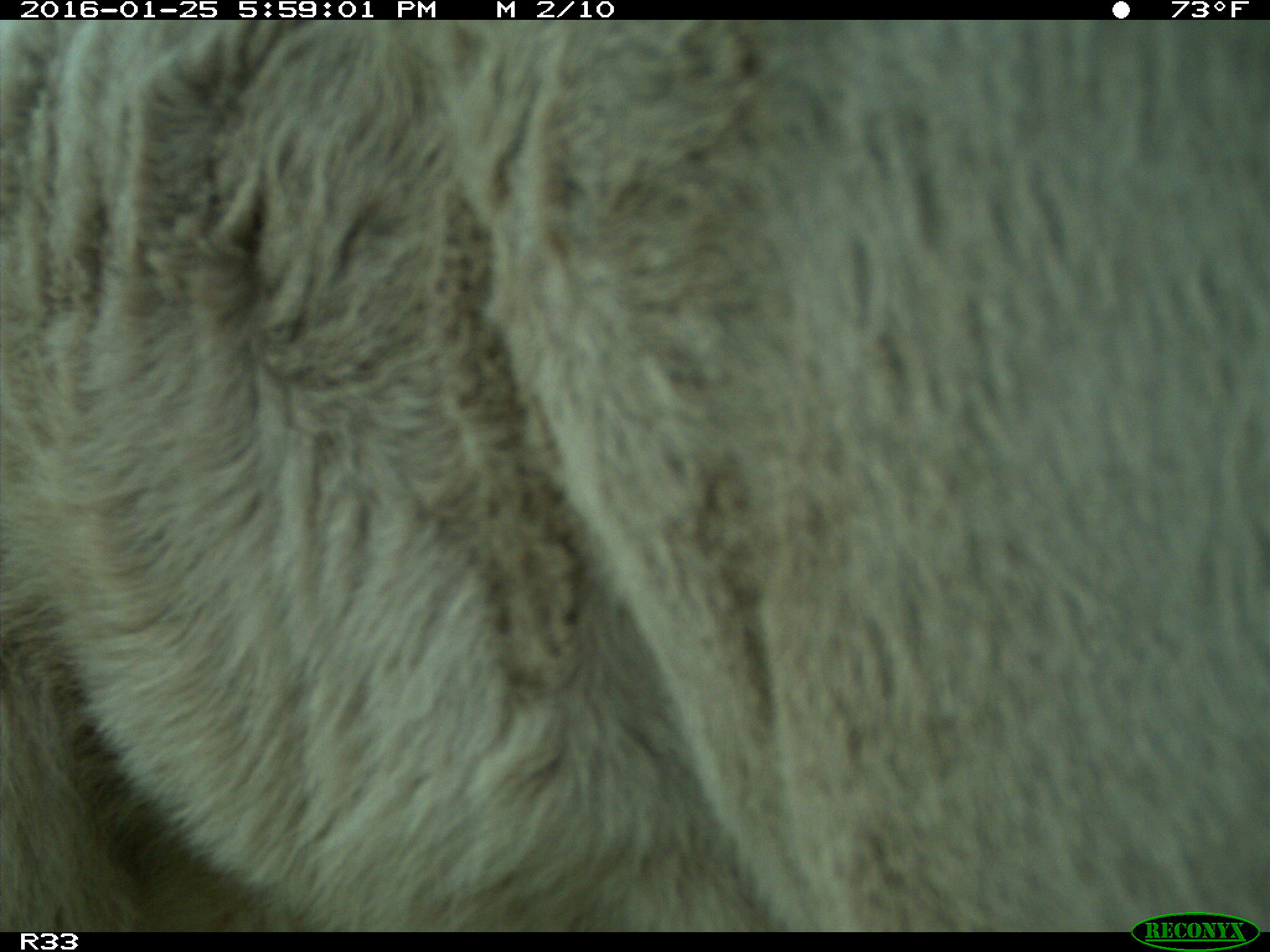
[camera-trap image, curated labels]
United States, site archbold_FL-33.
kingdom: Animalia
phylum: Chordata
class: Mammalia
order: Artiodactyla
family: Bovidae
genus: Bos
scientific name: Bos taurus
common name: domestic cow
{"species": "Bos taurus (domestic cow)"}